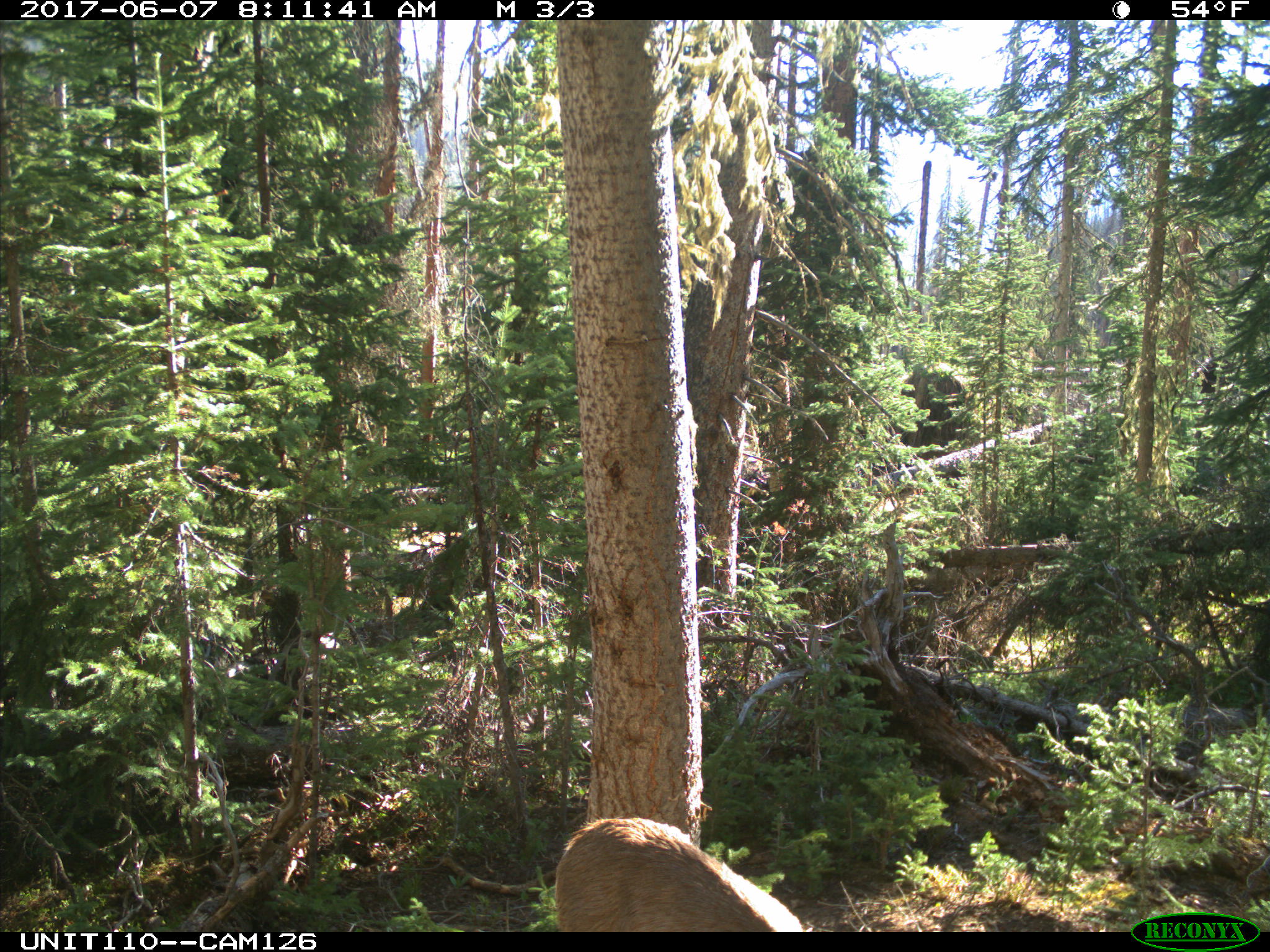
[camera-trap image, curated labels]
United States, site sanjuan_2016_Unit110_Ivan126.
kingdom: Animalia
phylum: Chordata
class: Mammalia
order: Artiodactyla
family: Cervidae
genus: Odocoileus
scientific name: Odocoileus hemionus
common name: mule deer